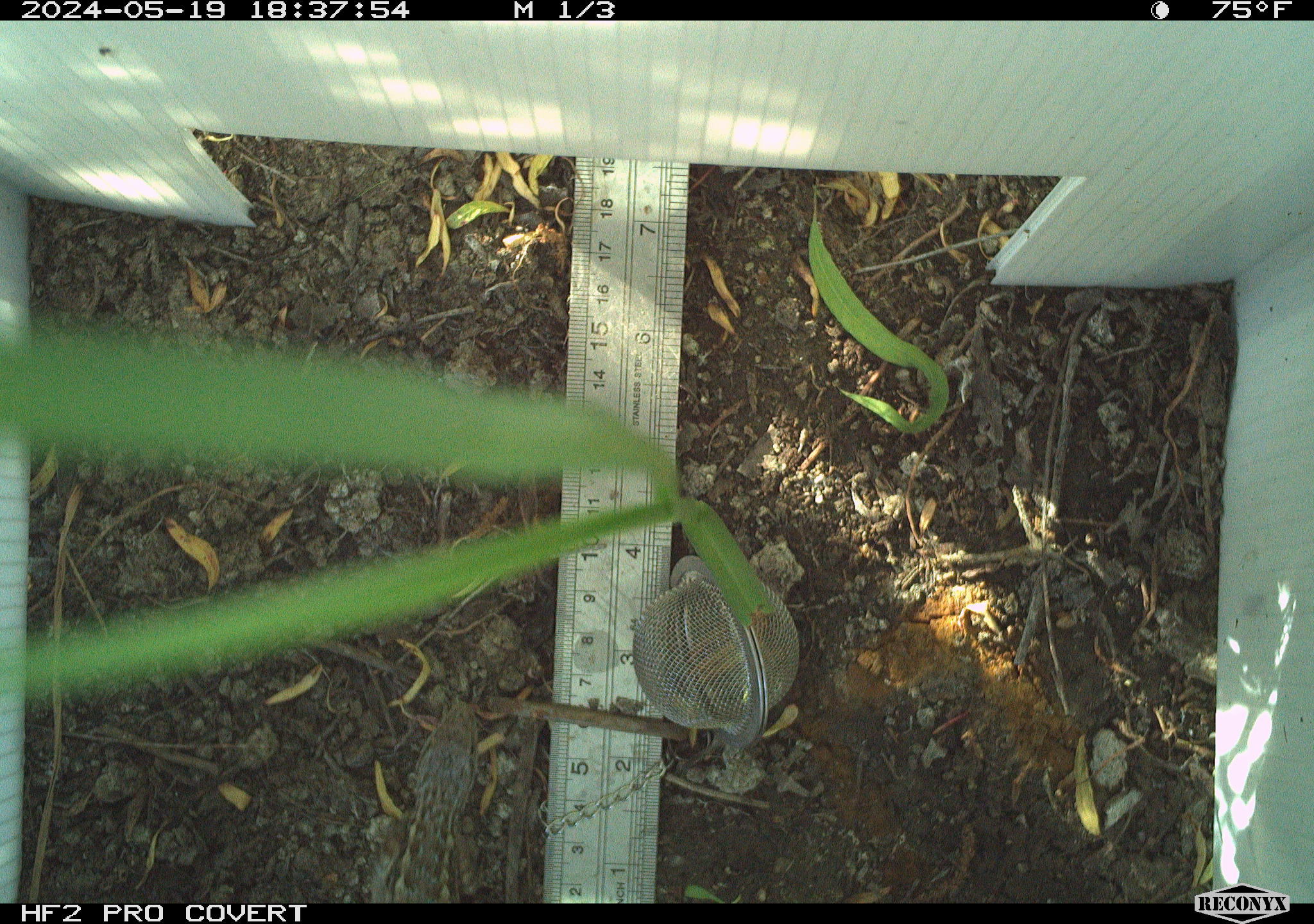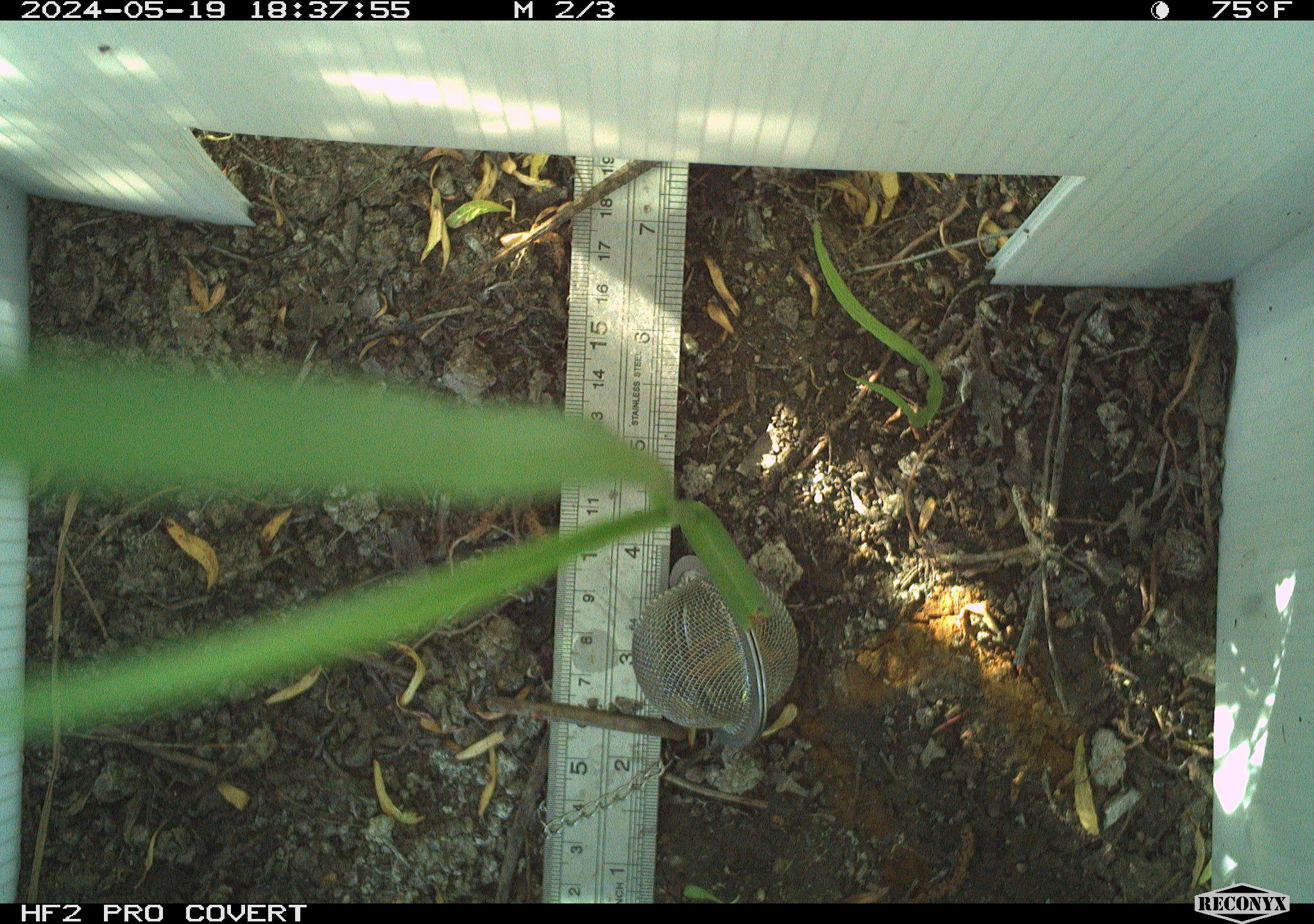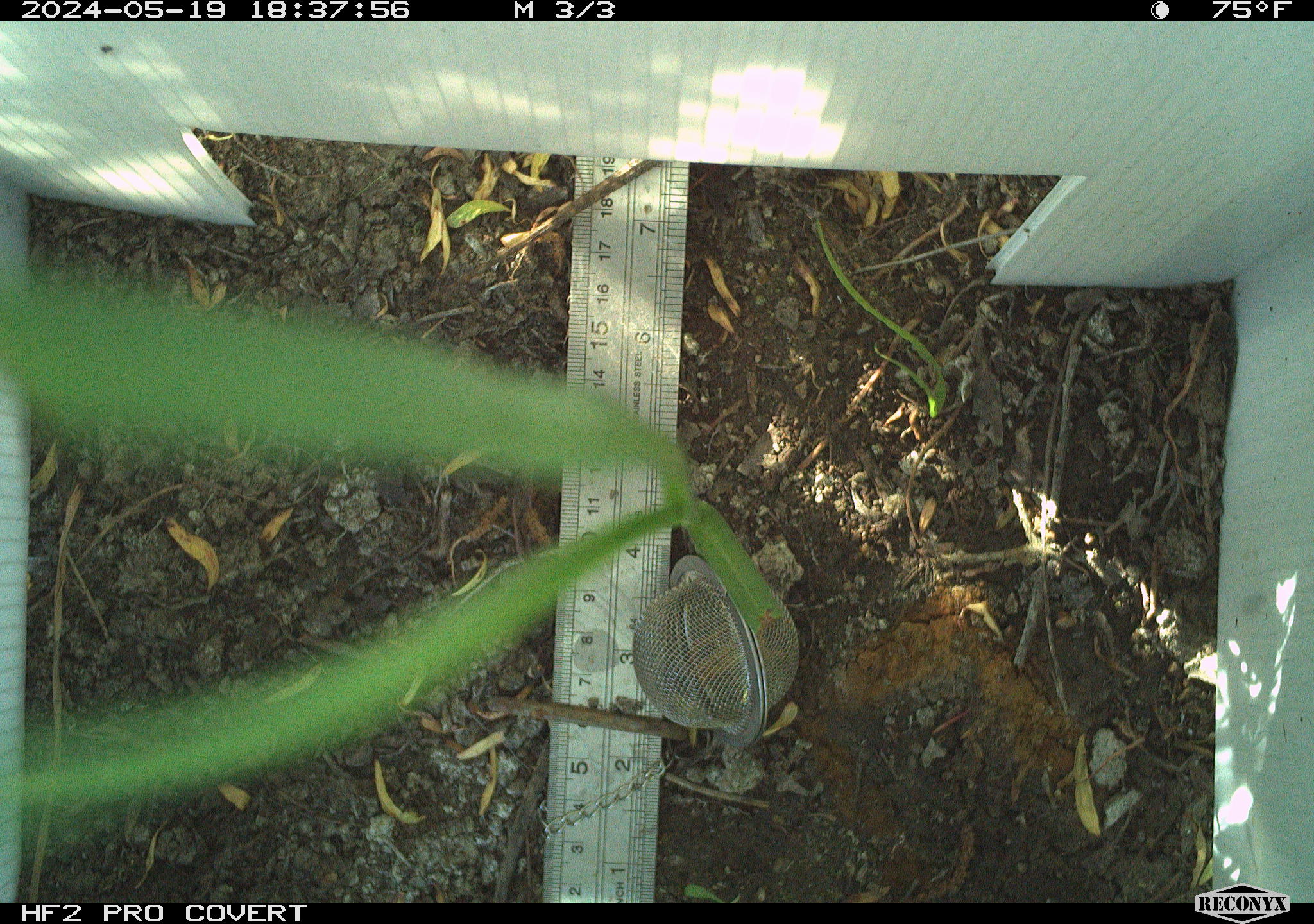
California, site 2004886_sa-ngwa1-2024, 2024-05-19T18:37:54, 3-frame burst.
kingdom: Animalia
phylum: Chordata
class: Reptilia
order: Squamata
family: Phrynosomatidae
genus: Sceloporus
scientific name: Sceloporus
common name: spiny lizards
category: sceloporus species